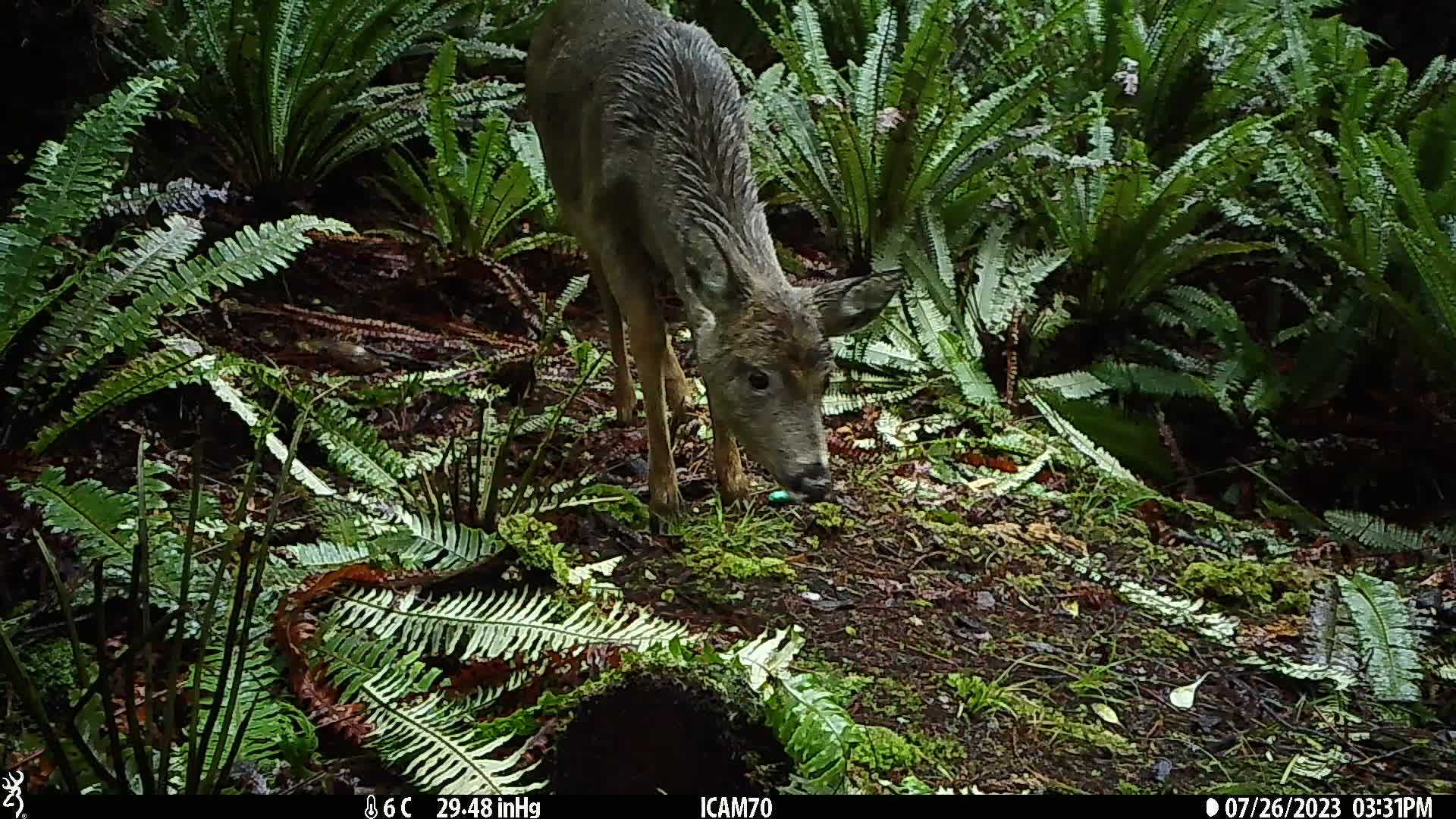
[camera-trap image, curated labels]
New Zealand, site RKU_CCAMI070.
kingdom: Animalia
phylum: Chordata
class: Mammalia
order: Artiodactyla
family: Cervidae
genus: Odocoileus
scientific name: Odocoileus virginianus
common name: white-tailed deer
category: white tailed deer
White tailed deer (white-tailed deer) (Odocoileus virginianus).